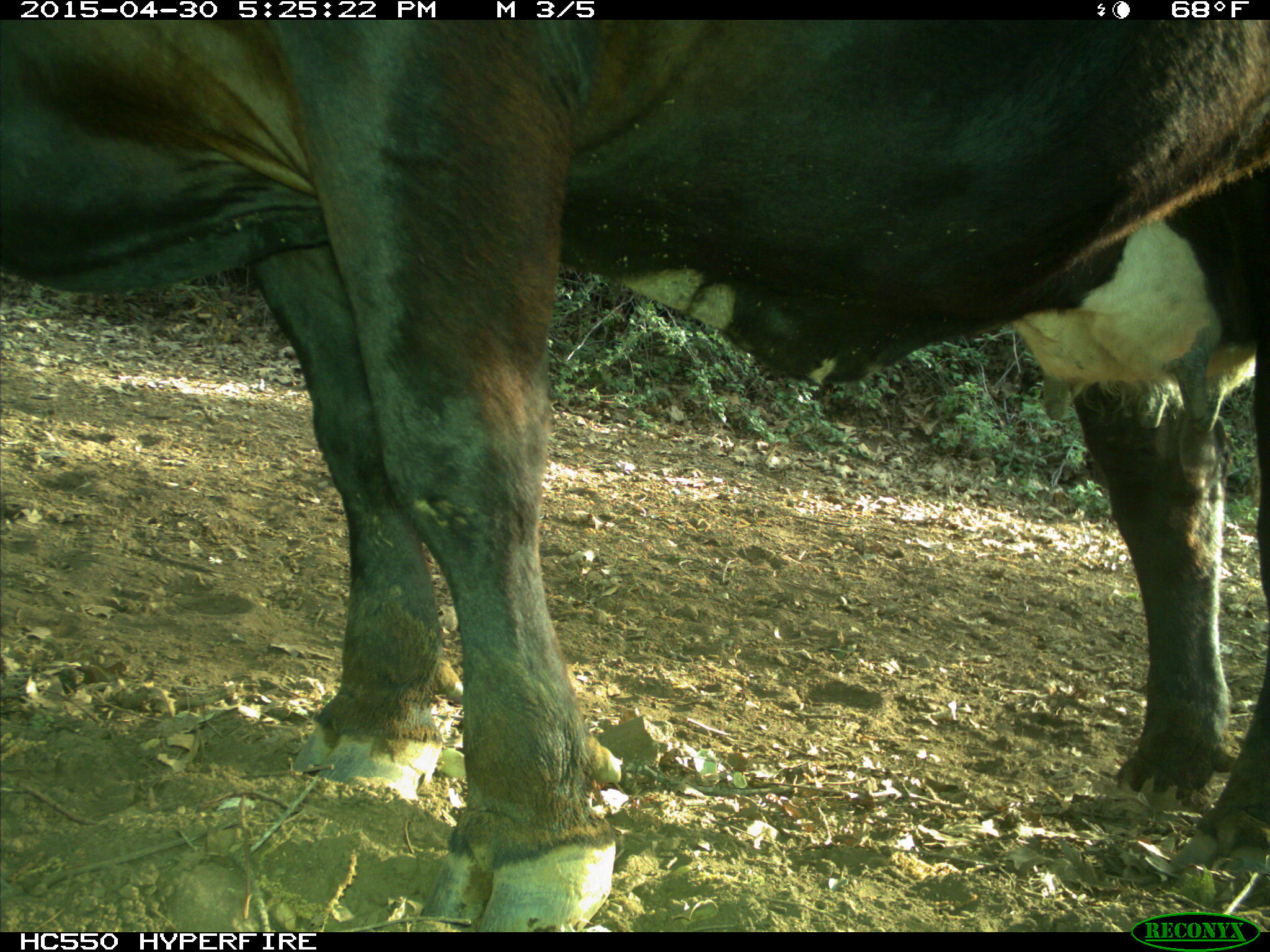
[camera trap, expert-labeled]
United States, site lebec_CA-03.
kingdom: Animalia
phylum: Chordata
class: Mammalia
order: Artiodactyla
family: Bovidae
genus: Bos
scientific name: Bos taurus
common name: domestic cow